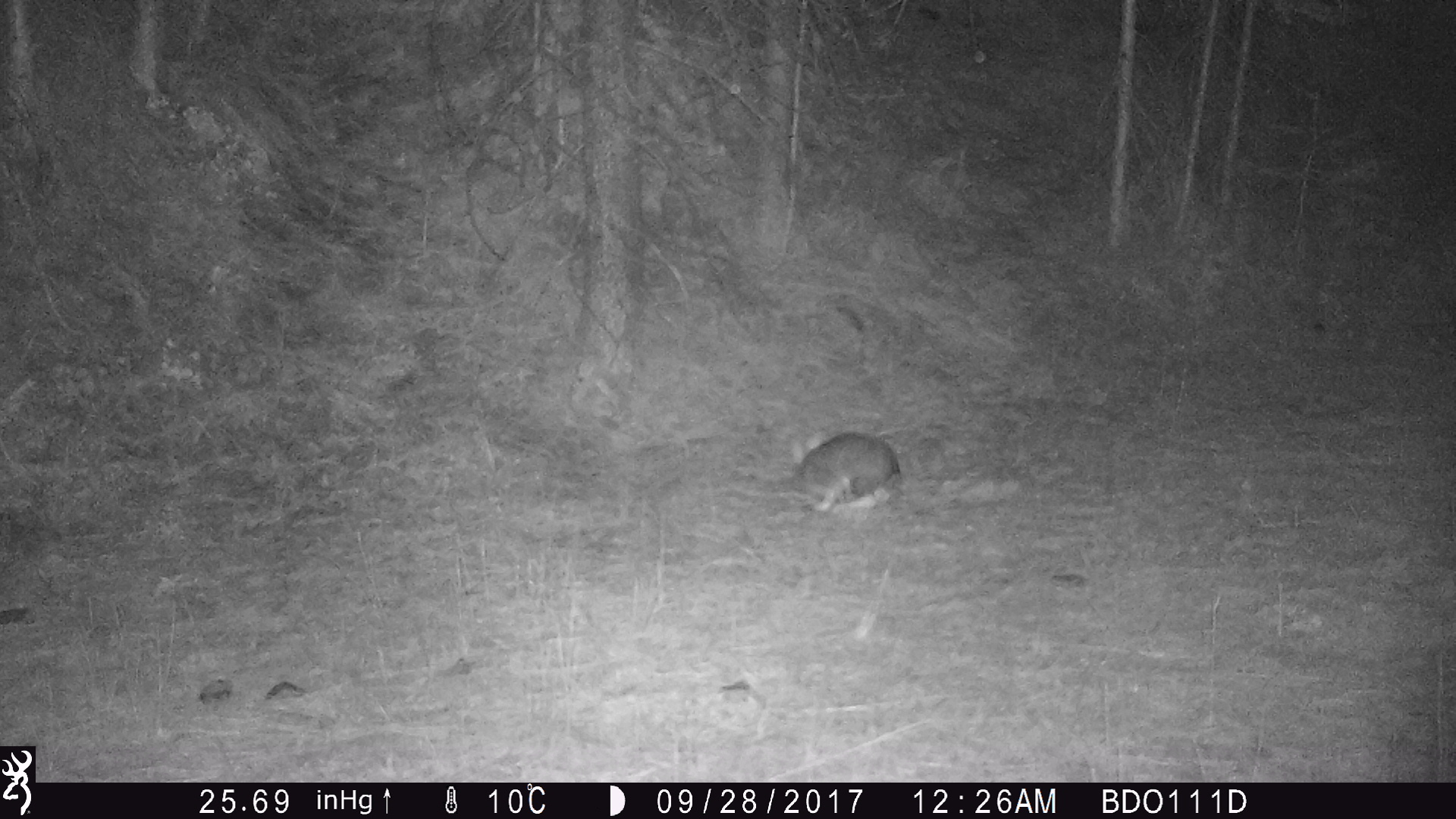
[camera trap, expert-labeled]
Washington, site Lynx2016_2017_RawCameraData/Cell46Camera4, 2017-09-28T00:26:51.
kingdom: Animalia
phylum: Chordata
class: Mammalia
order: Lagomorpha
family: Leporidae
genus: Lepus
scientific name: Lepus americanus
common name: snowshoe hare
Lepus americanus (snowshoe hare). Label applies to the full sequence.